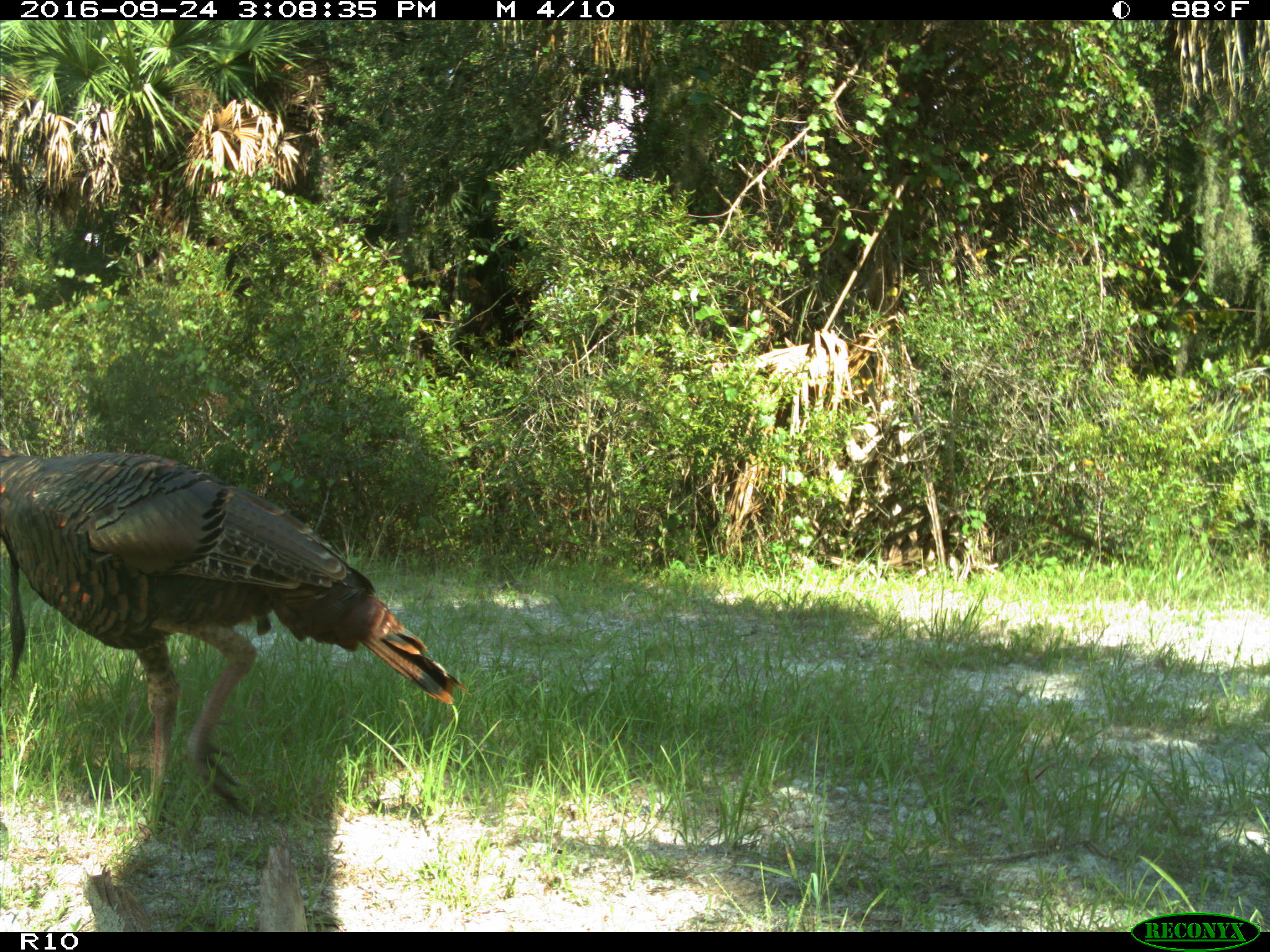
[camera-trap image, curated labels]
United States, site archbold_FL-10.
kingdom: Animalia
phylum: Chordata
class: Aves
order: Galliformes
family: Phasianidae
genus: Meleagris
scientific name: Meleagris gallopavo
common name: wild turkey